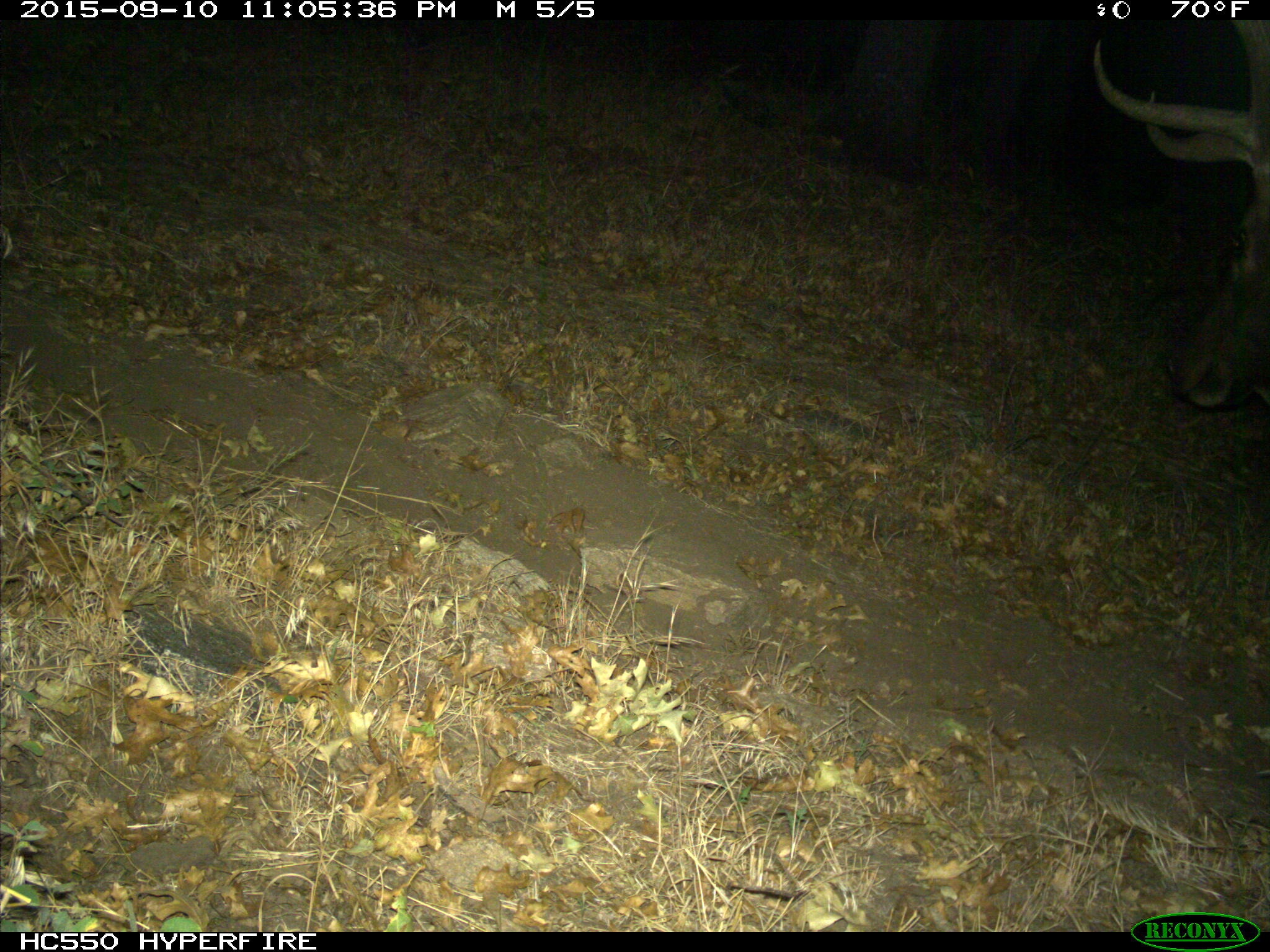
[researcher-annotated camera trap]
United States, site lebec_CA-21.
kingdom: Animalia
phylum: Chordata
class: Mammalia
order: Artiodactyla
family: Cervidae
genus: Cervus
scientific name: Cervus canadensis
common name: elk